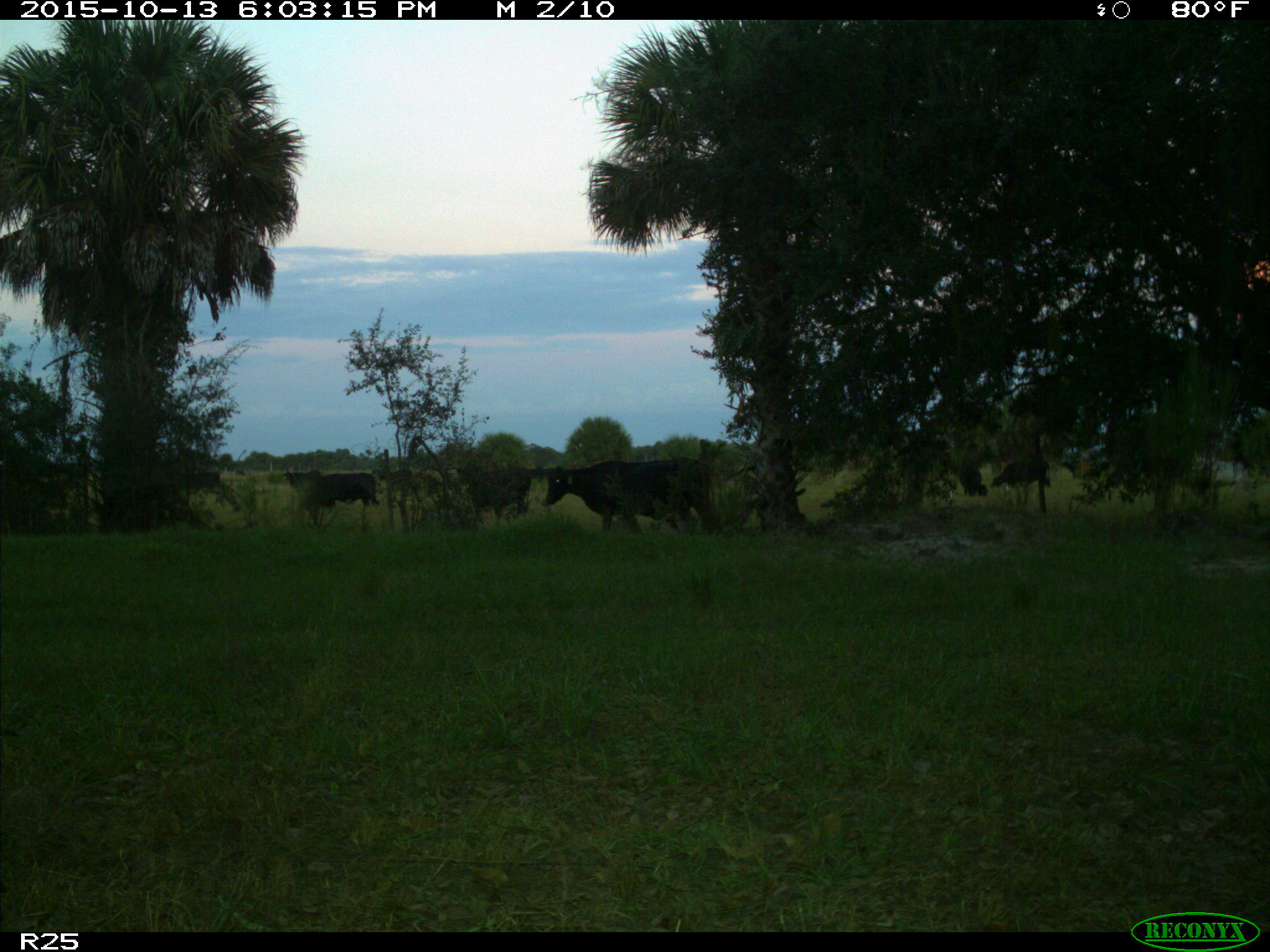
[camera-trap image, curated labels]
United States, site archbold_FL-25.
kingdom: Animalia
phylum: Chordata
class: Mammalia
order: Artiodactyla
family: Bovidae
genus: Bos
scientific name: Bos taurus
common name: domestic cow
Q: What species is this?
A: Bos taurus (domestic cow).